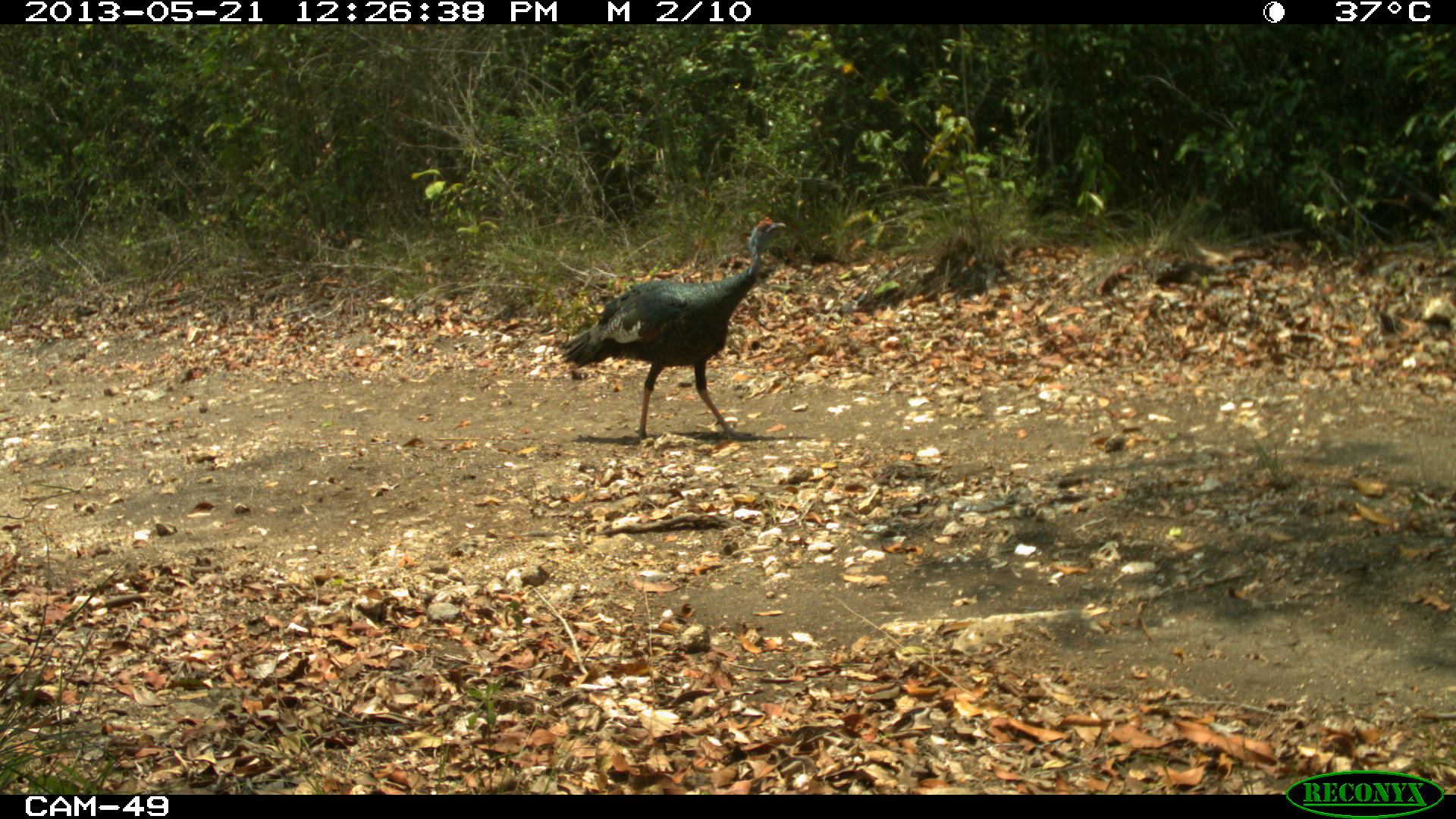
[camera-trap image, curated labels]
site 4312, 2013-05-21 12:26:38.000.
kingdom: Animalia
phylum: Chordata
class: Aves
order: Galliformes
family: Phasianidae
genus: Meleagris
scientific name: Meleagris ocellata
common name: ocellated turkey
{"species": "Meleagris ocellata (ocellated turkey)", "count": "3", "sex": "male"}